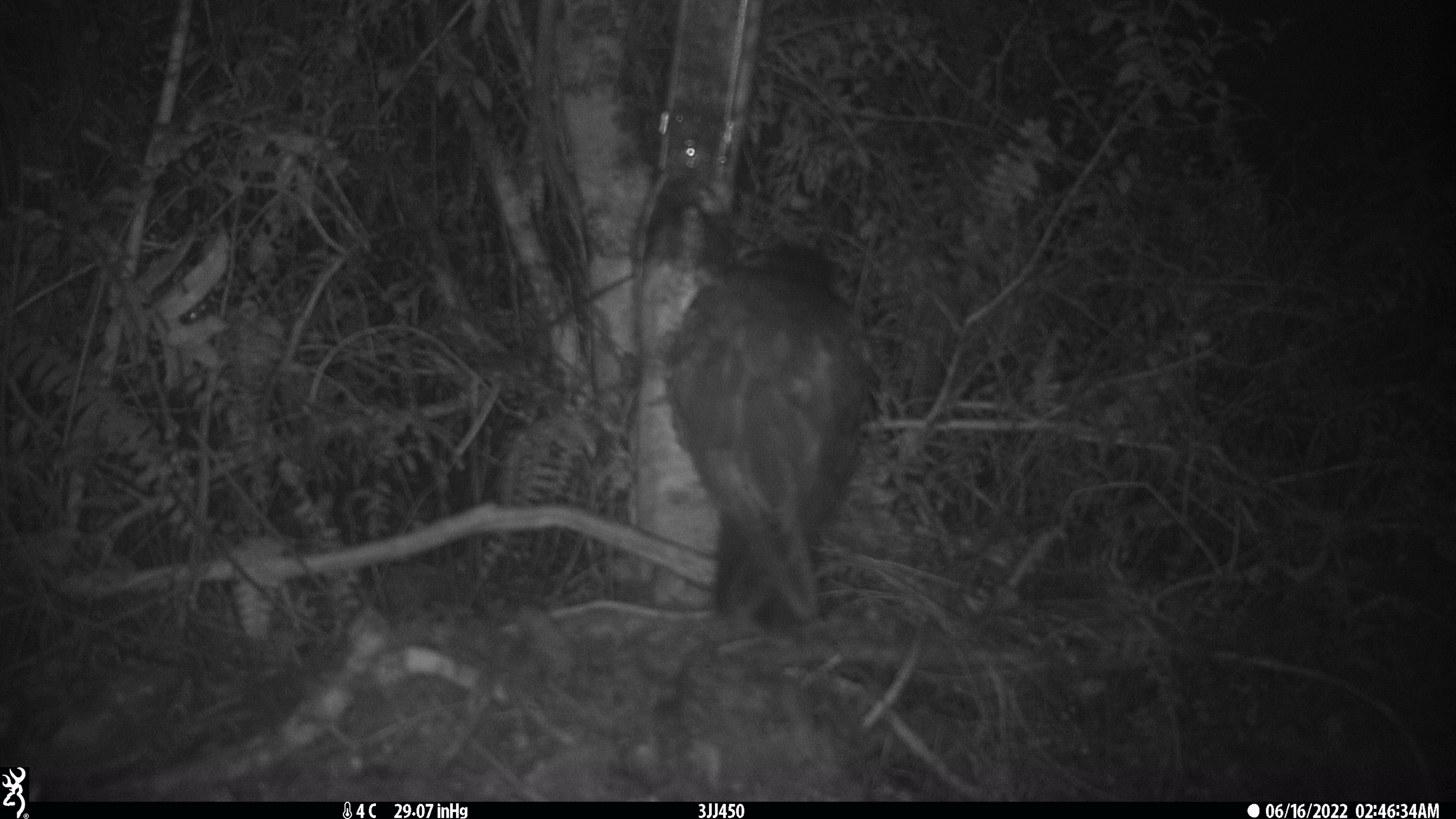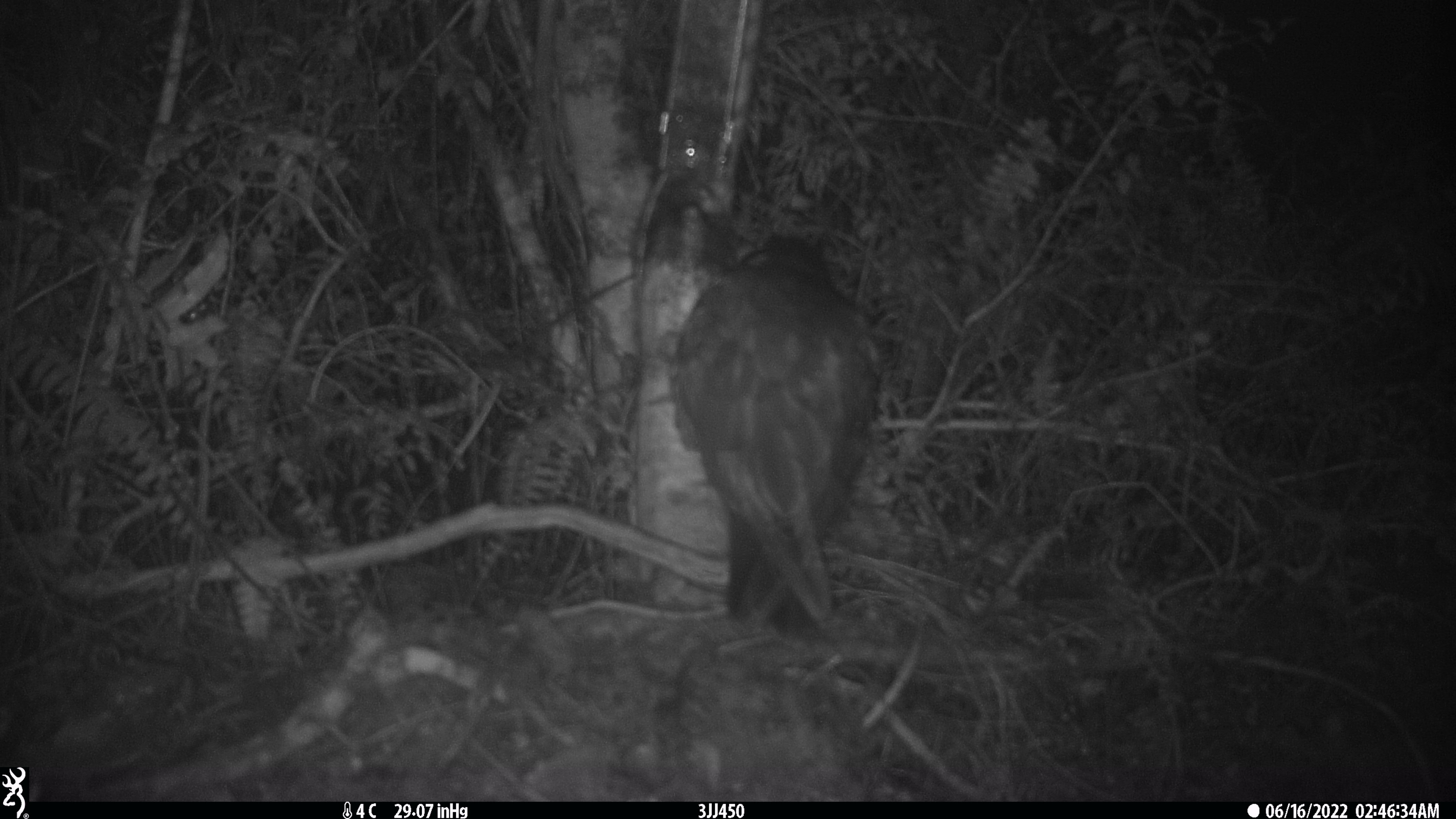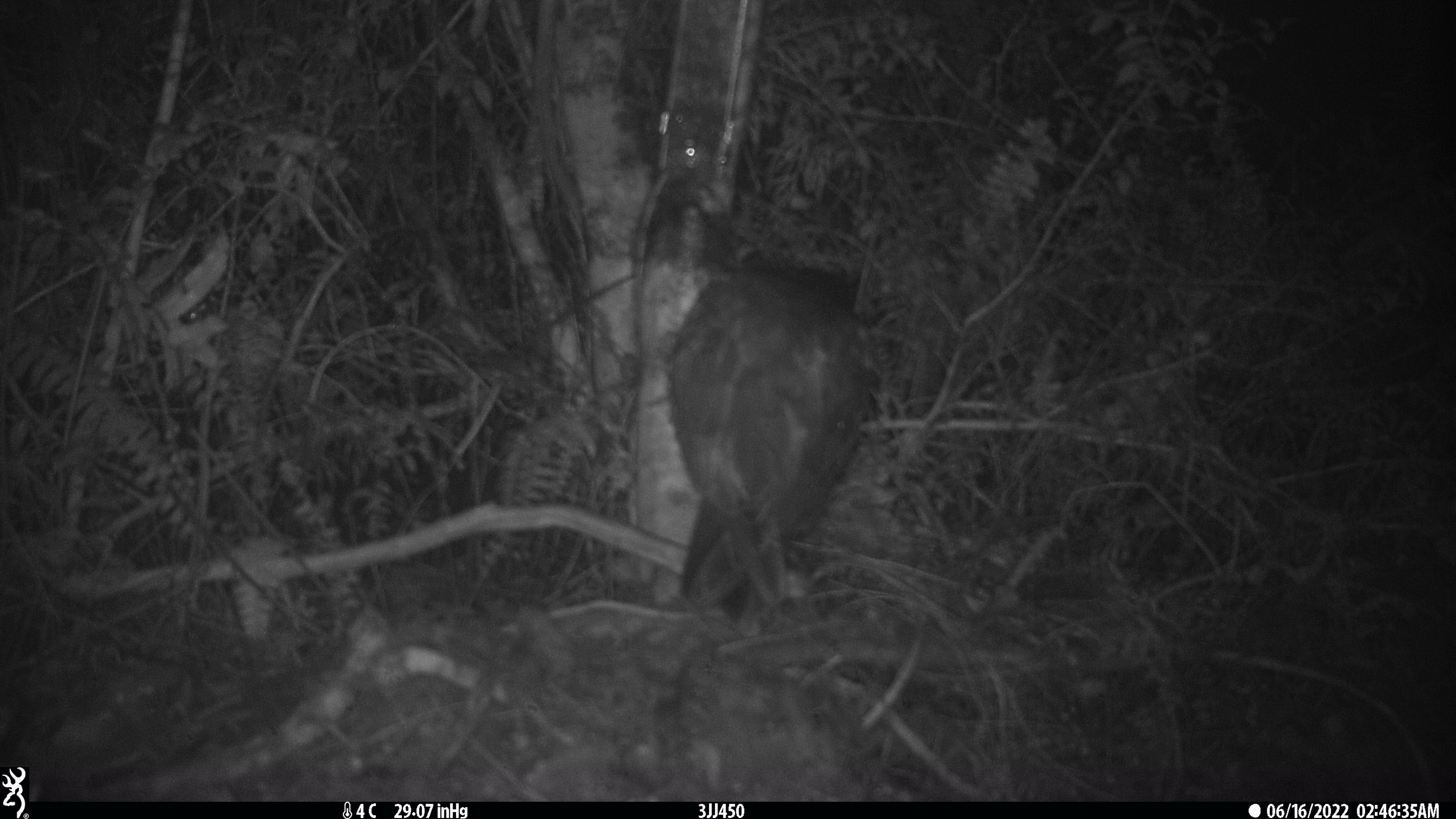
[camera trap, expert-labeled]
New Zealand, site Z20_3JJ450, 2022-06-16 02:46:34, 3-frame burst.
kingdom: Animalia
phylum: Chordata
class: Aves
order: Psittaciformes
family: Strigopidae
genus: Nestor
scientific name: Nestor notabilis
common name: kea